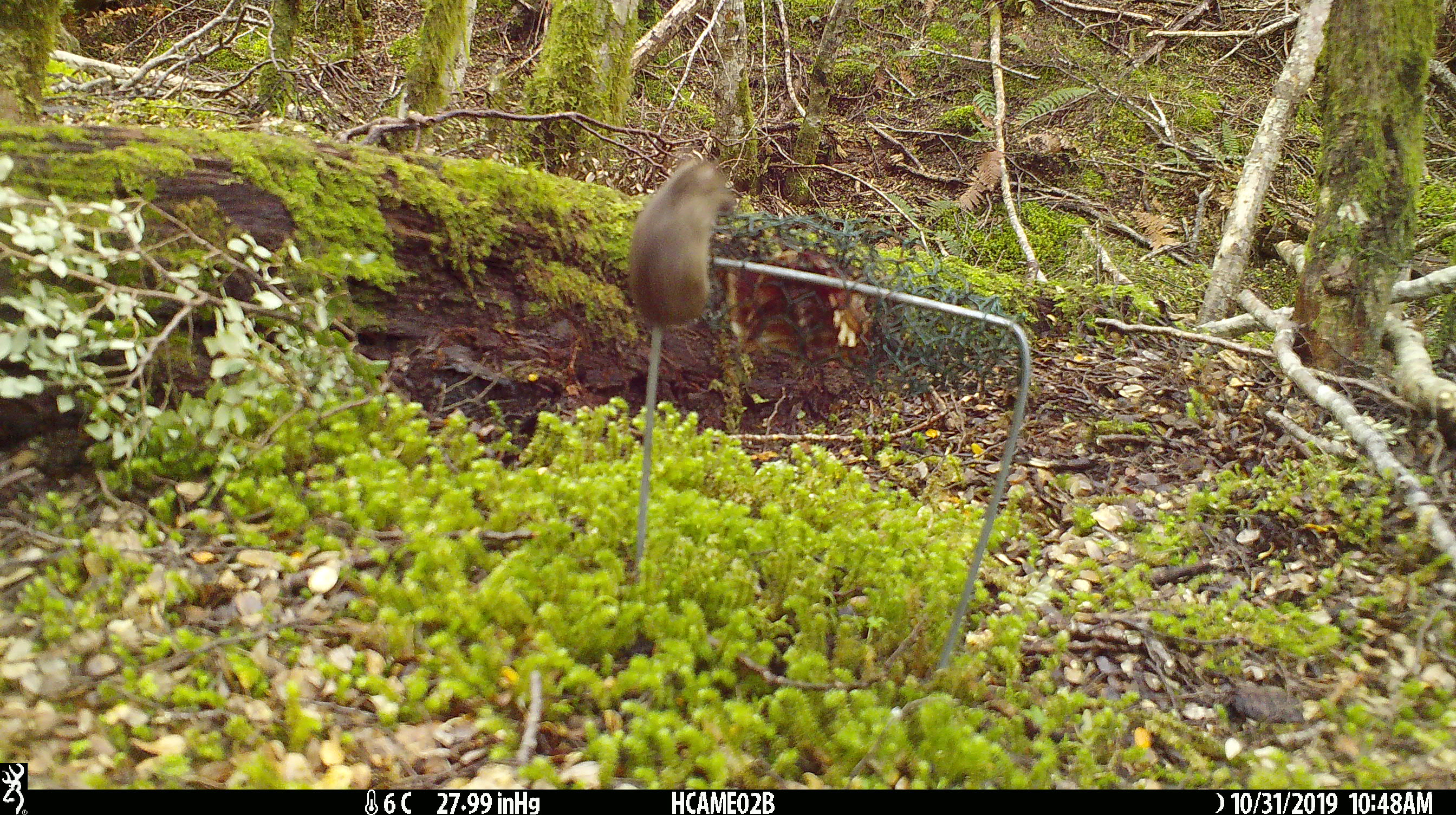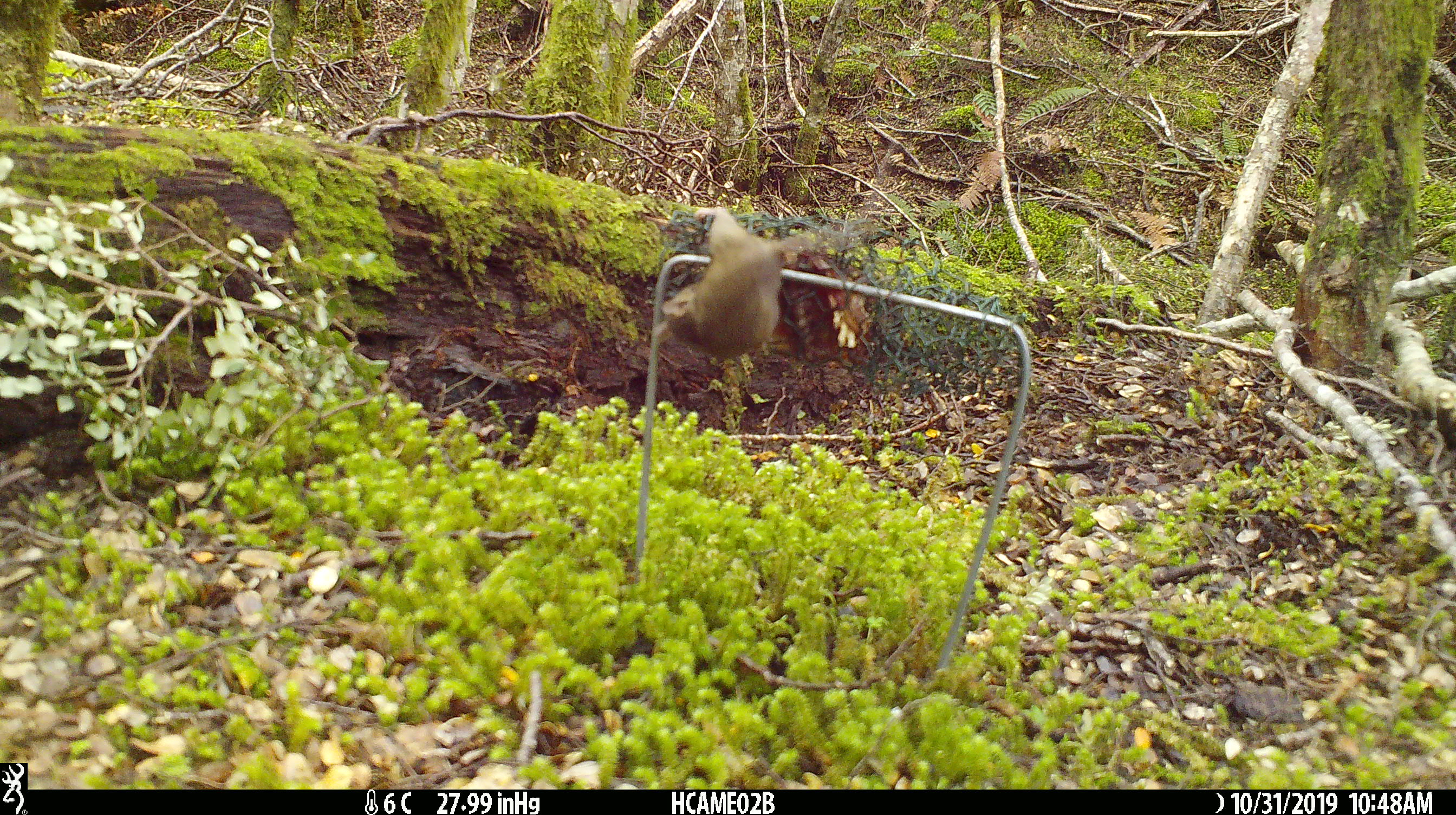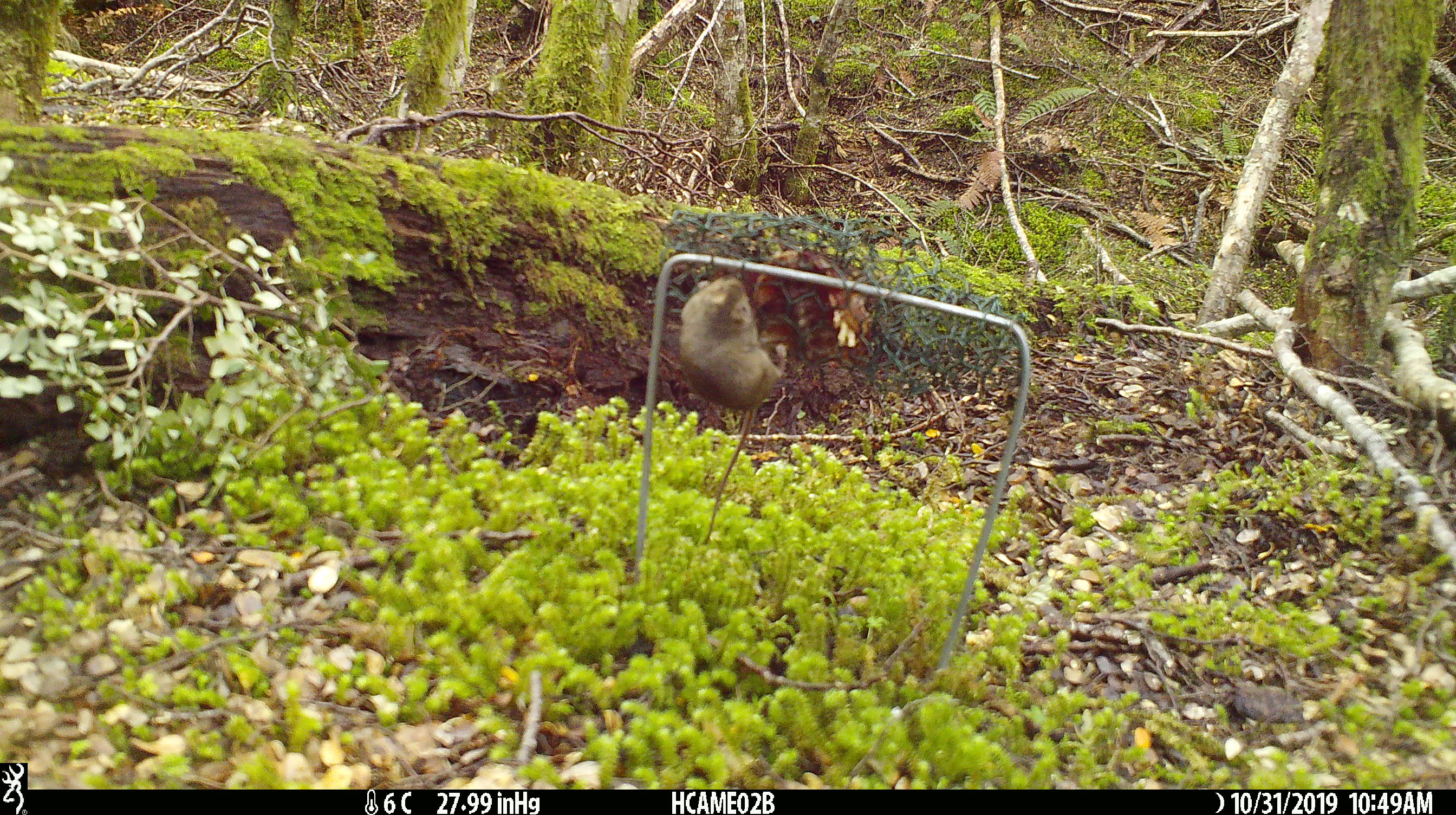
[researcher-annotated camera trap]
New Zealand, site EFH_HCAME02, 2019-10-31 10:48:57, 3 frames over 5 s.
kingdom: Animalia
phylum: Chordata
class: Mammalia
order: Rodentia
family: Muridae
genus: Mus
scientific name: Mus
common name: mouse